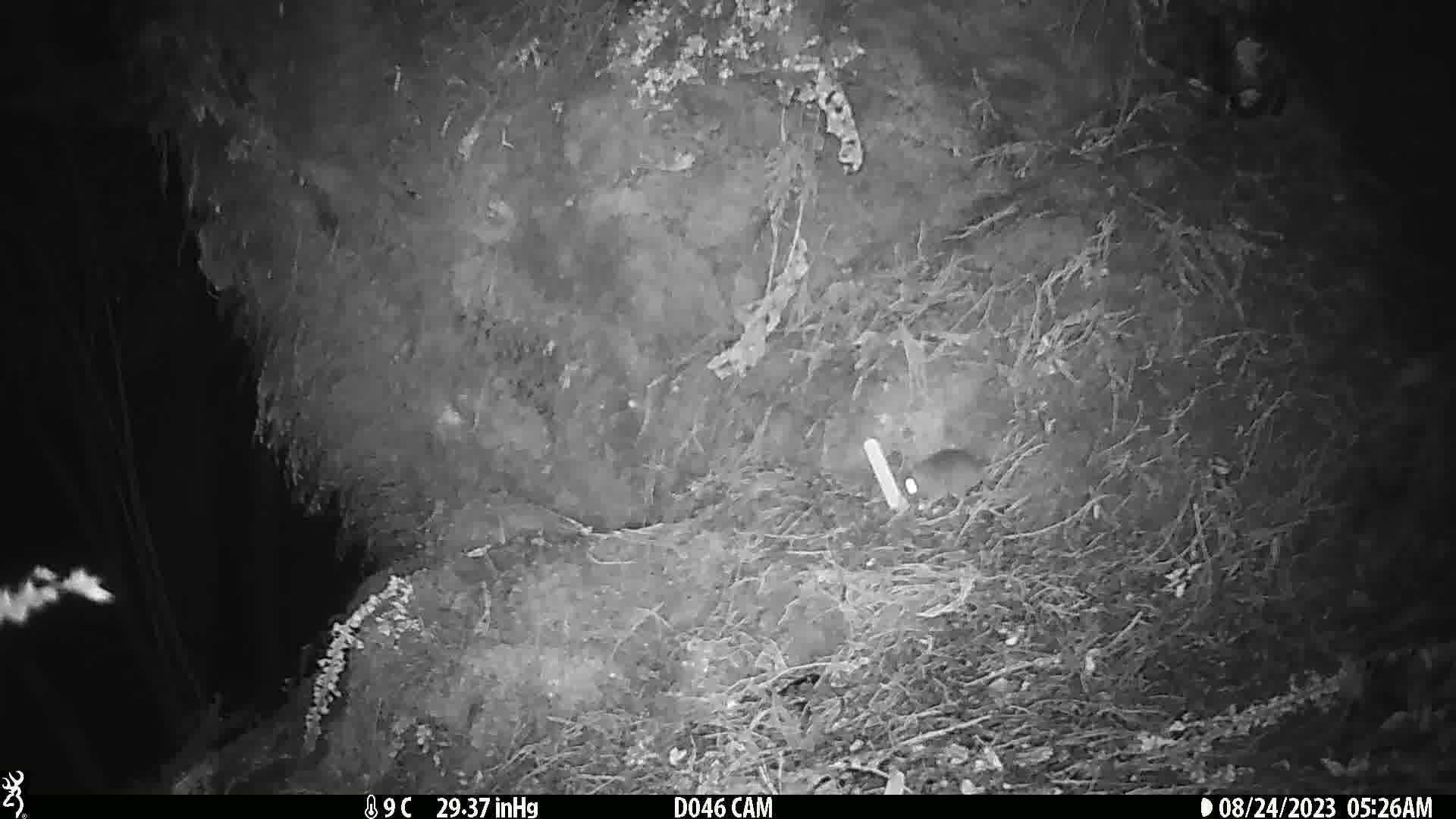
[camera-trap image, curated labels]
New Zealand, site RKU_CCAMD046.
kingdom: Animalia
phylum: Chordata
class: Mammalia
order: Rodentia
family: Muridae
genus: Rattus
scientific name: Rattus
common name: rat